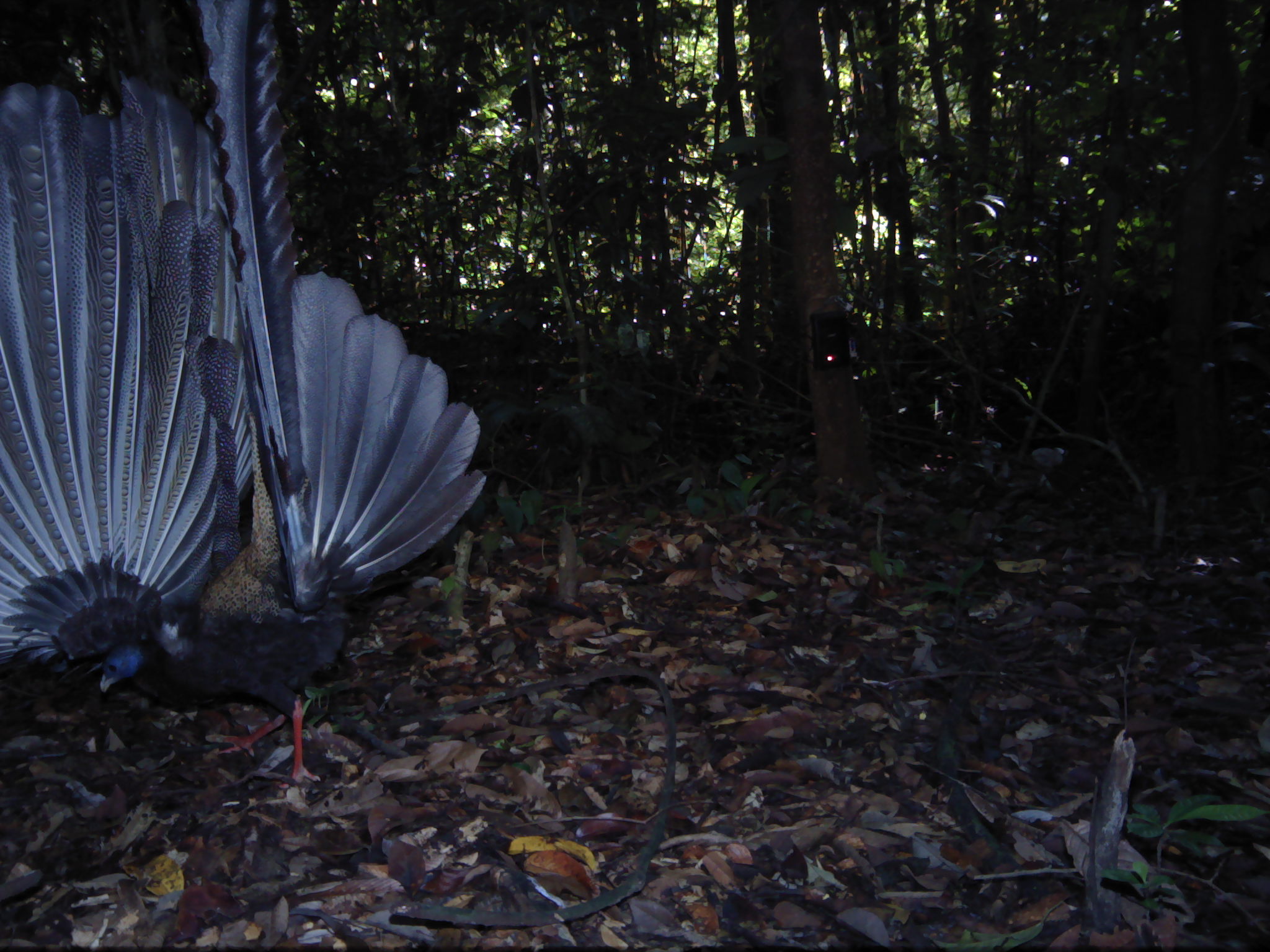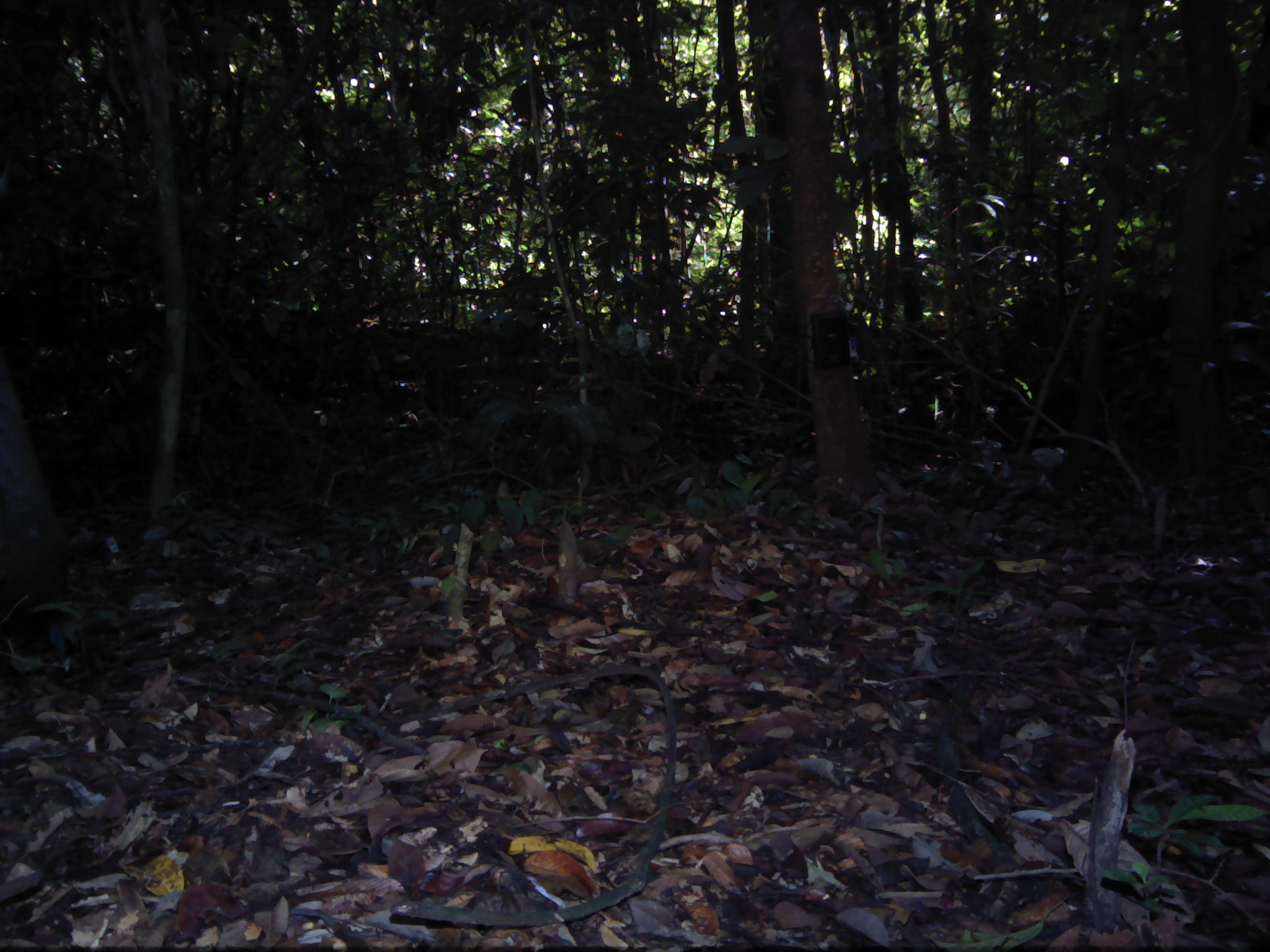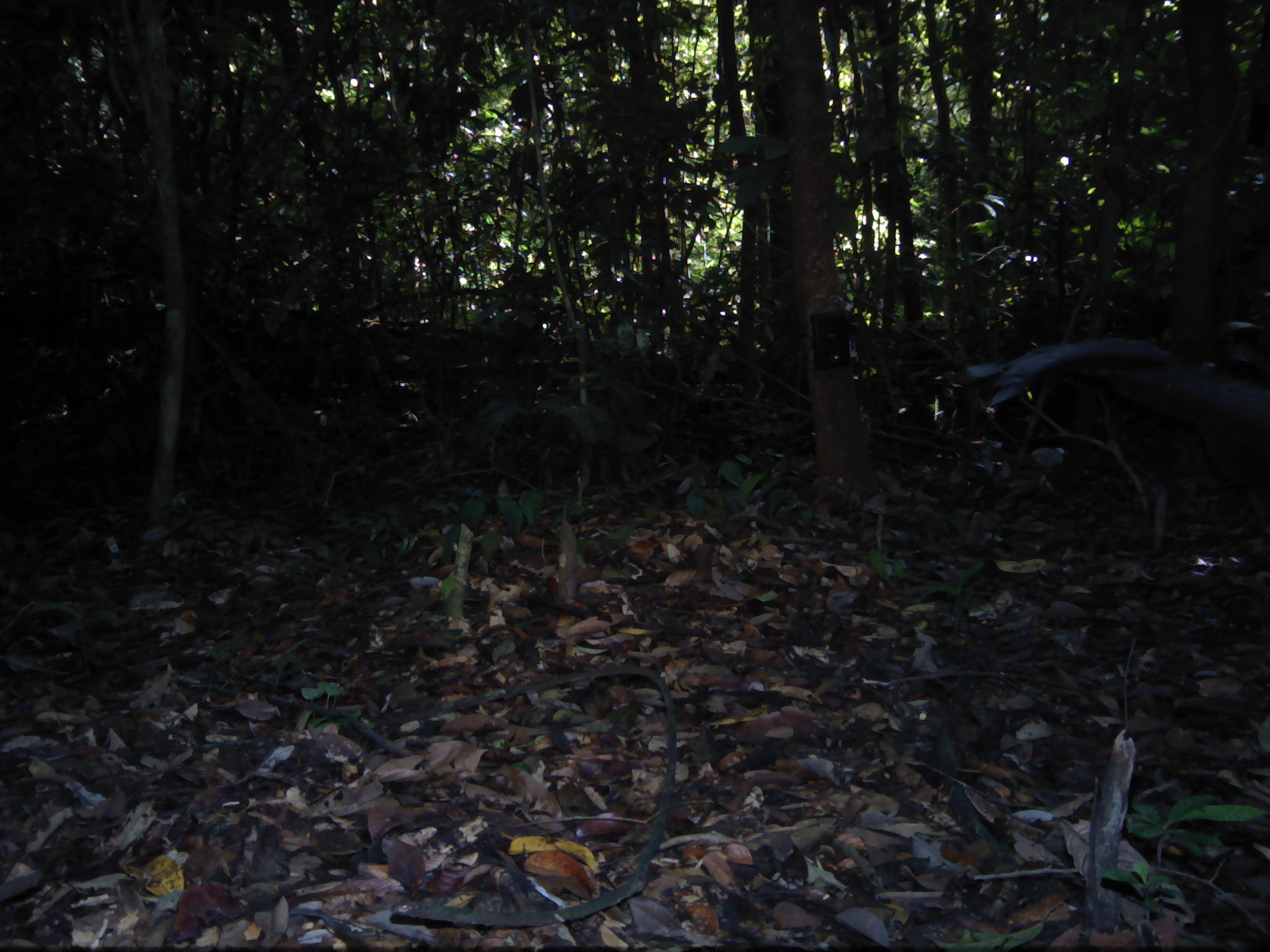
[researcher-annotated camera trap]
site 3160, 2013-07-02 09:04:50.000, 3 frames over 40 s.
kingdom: Animalia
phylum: Chordata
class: Aves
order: Galliformes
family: Phasianidae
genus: Argusianus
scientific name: Argusianus argus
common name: great argus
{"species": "Argusianus argus (great argus)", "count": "1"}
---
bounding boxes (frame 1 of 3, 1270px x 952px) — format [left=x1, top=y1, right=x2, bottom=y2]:
argusianus argus: [left=0, top=0, right=487, bottom=791]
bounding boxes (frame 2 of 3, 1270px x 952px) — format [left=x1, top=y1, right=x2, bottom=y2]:
argusianus argus: [left=0, top=354, right=73, bottom=670]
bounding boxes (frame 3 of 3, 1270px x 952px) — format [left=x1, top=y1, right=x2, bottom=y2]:
argusianus argus: [left=965, top=336, right=1270, bottom=535]